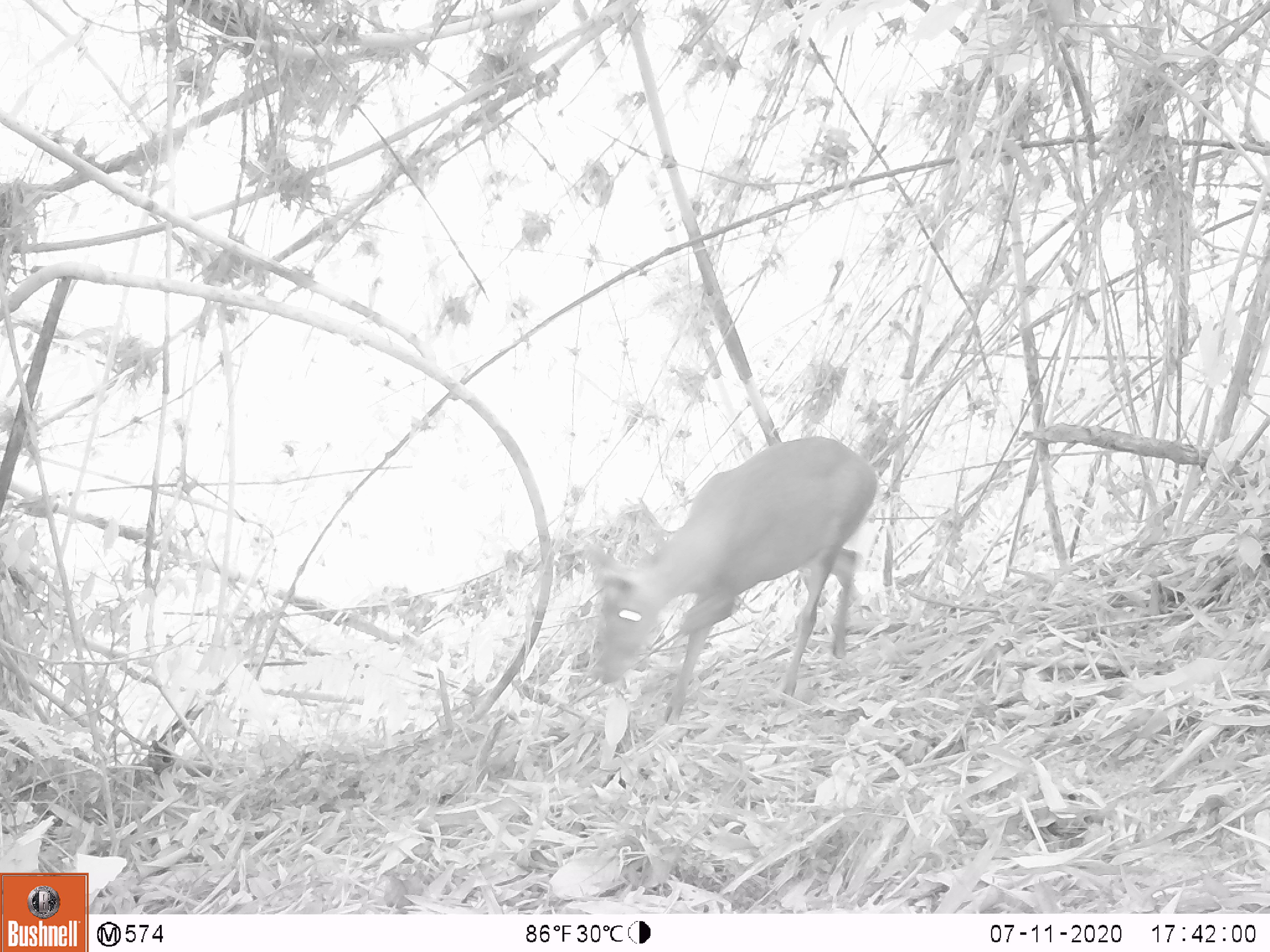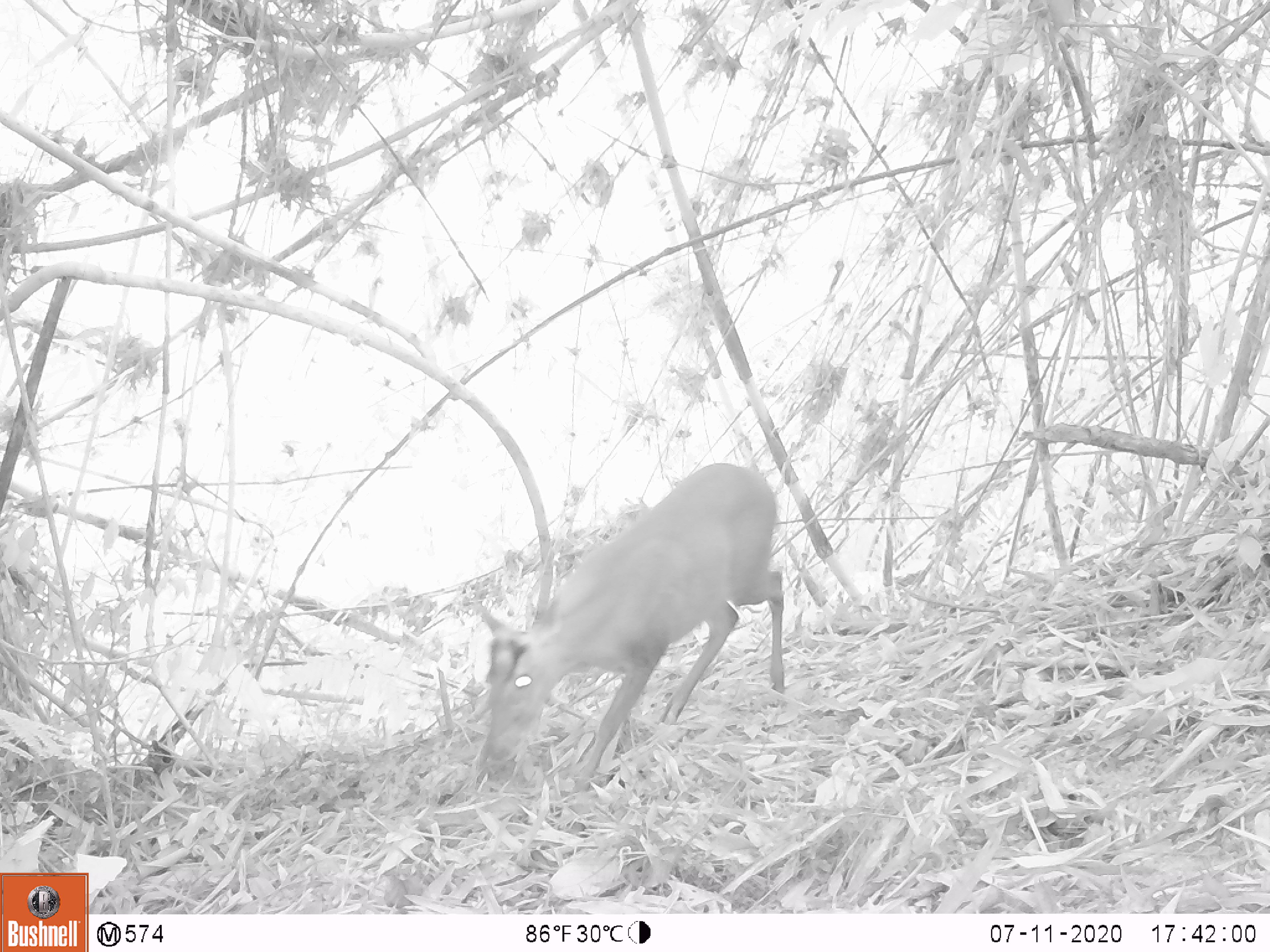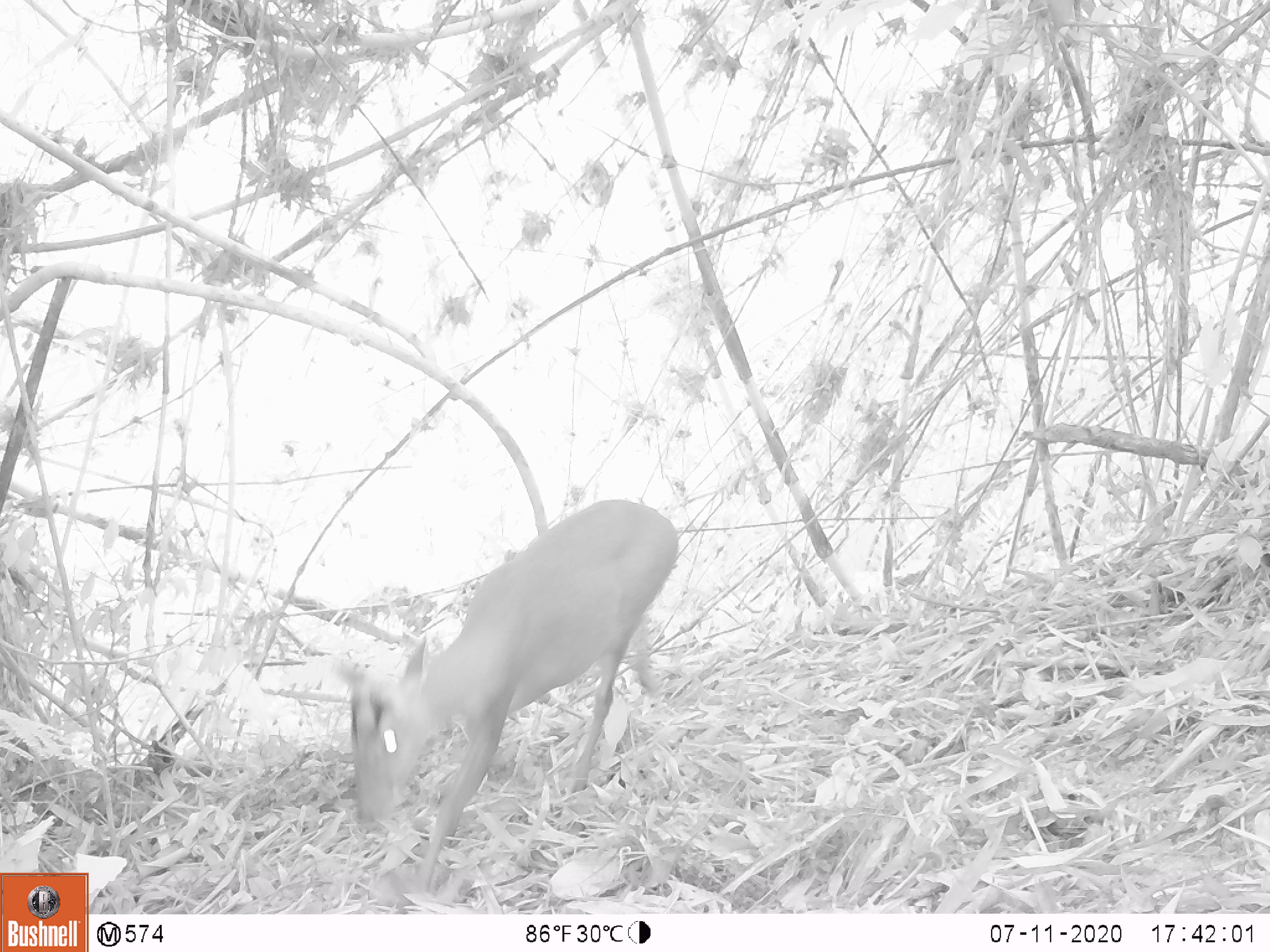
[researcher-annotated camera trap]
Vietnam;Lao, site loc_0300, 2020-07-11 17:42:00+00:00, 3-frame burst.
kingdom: Animalia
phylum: Chordata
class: Mammalia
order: Artiodactyla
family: Cervidae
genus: Muntiacus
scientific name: Muntiacus rooseveltorum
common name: roosevelt's muntjac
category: roosevelts muntjac group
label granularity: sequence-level